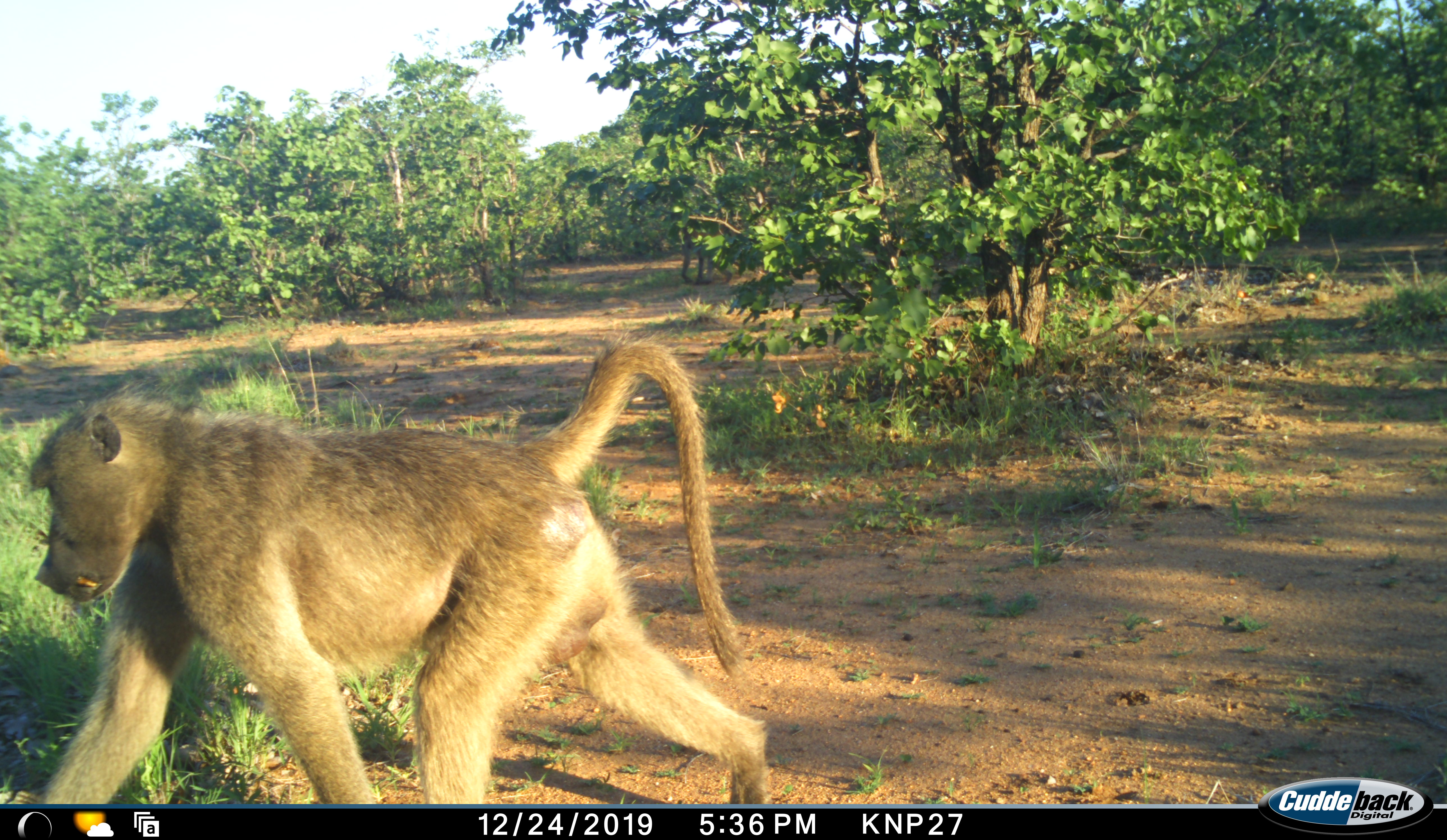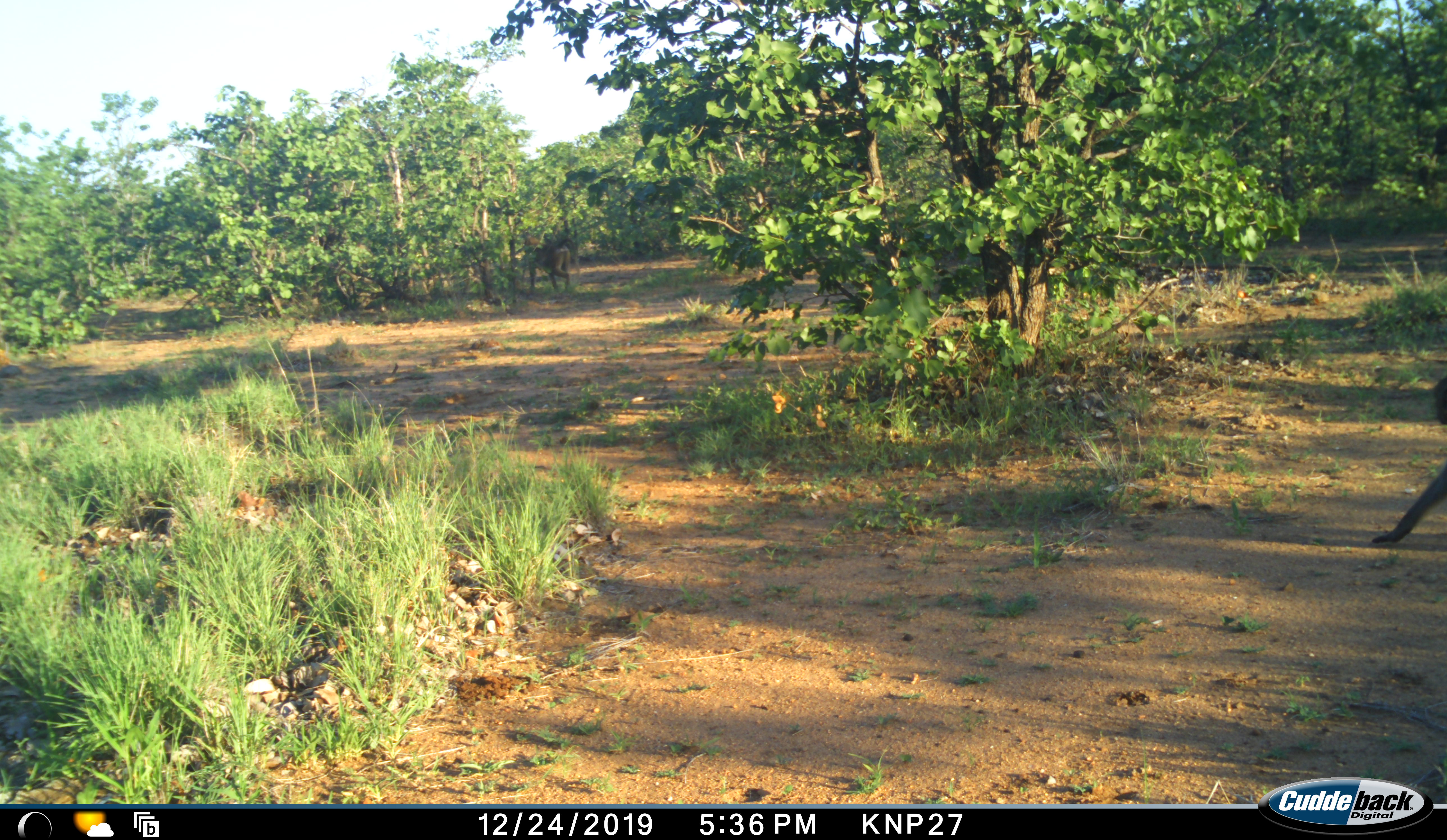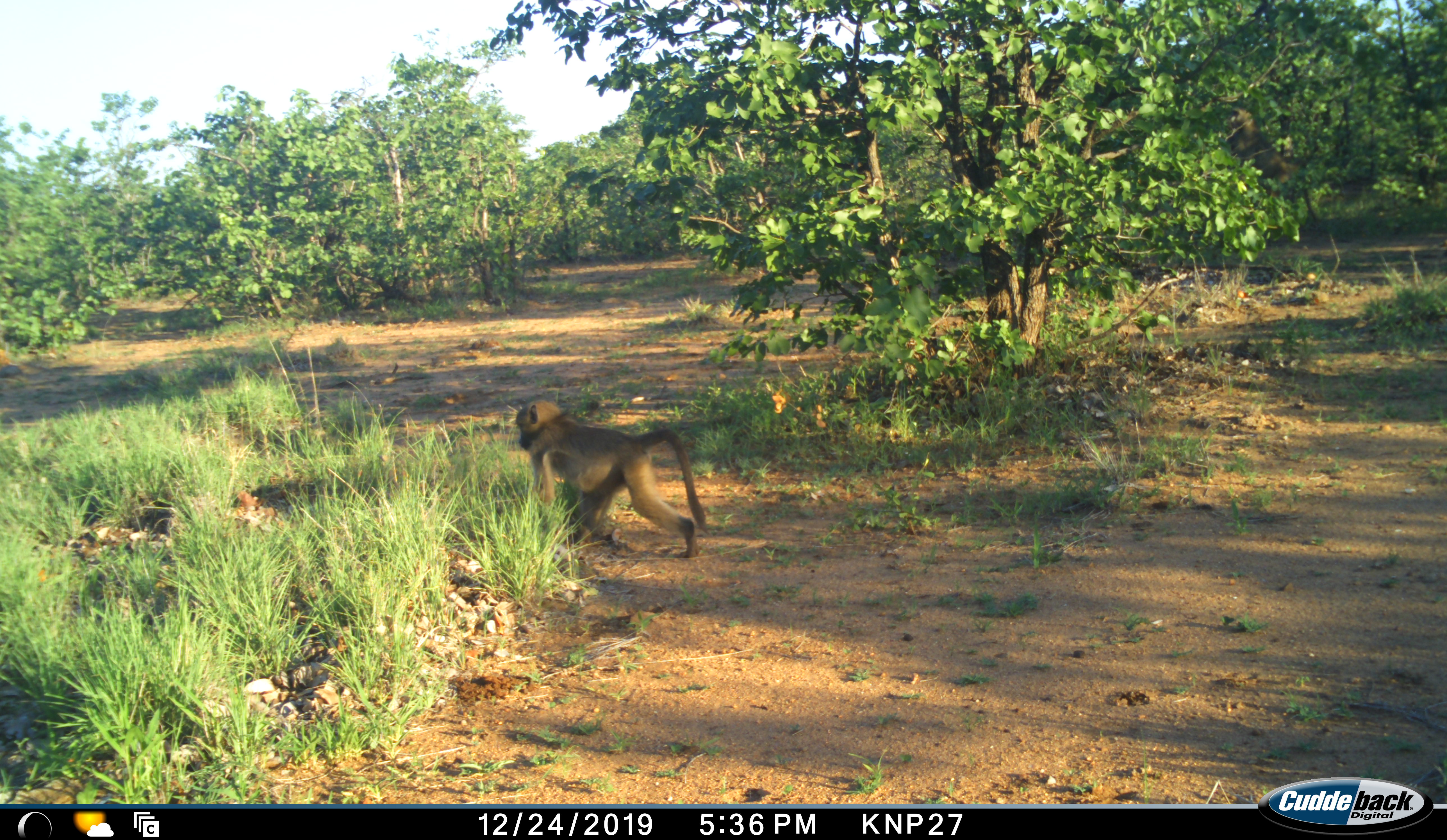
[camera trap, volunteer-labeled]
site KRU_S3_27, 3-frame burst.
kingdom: Animalia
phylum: Chordata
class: Mammalia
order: Primates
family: Cercopithecidae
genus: Papio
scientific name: Papio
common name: baboon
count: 3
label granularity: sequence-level